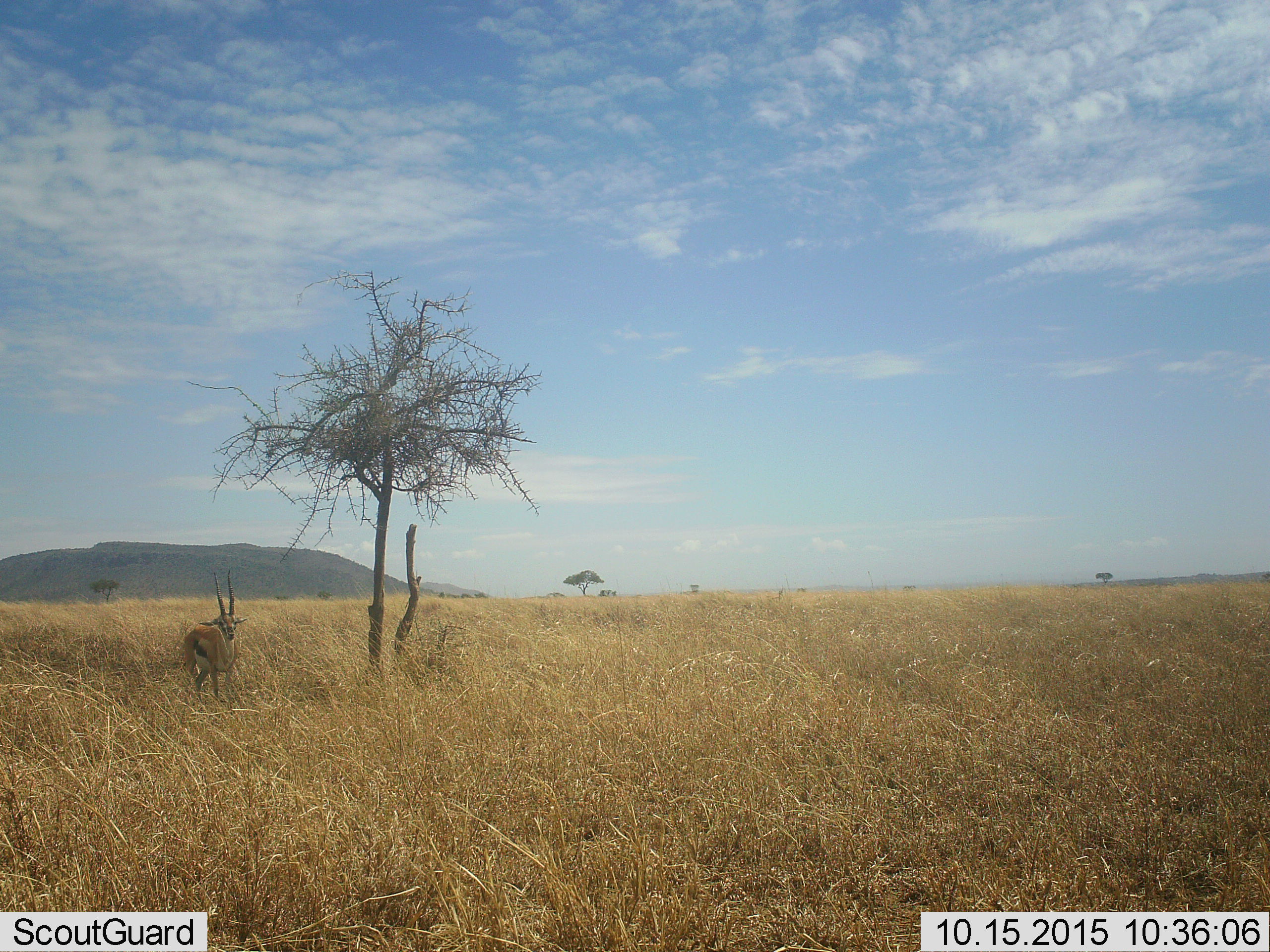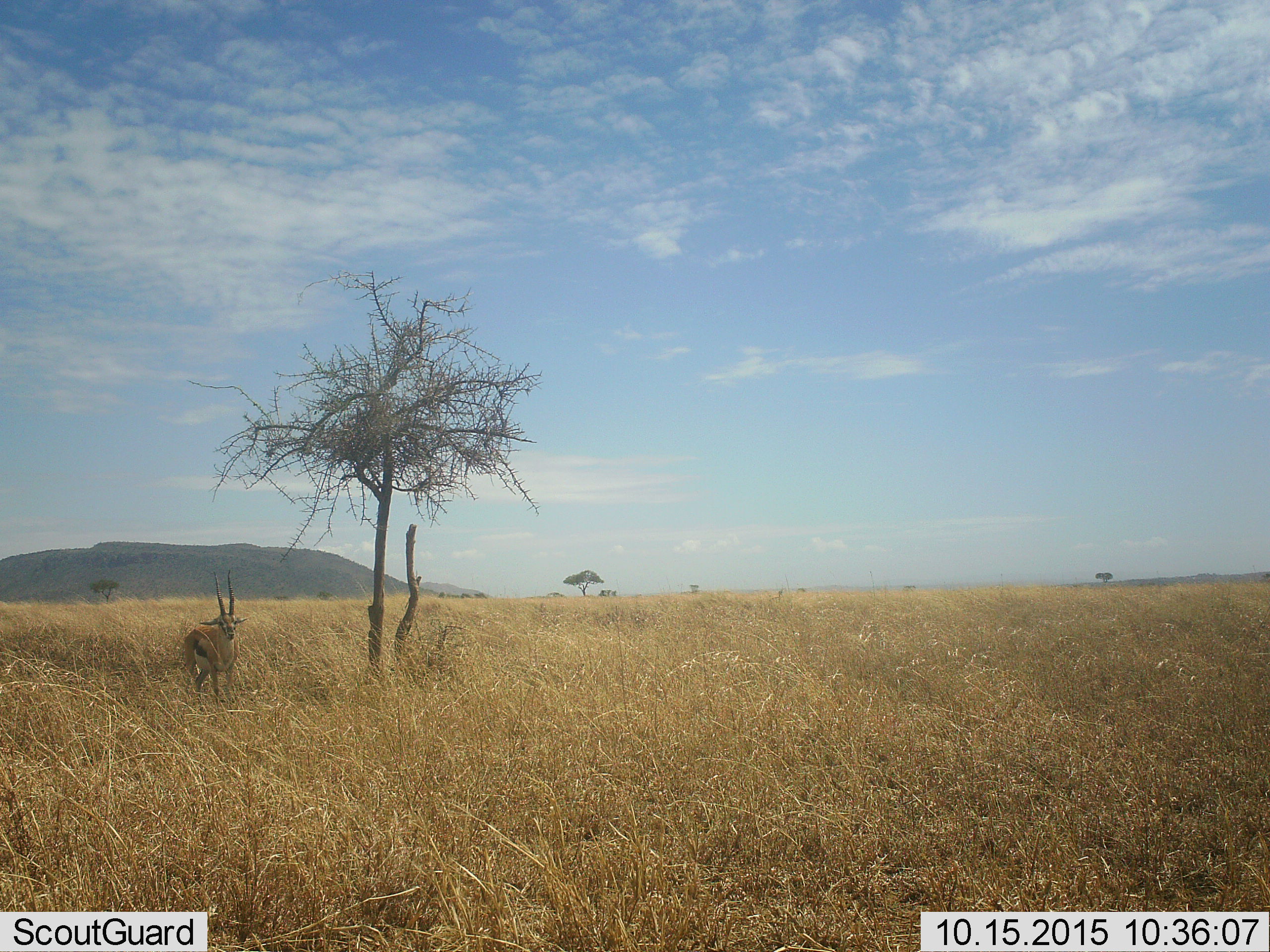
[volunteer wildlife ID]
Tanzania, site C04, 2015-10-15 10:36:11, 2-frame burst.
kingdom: Animalia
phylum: Chordata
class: Mammalia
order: Artiodactyla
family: Bovidae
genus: Eudorcas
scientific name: Eudorcas thomsonii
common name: thomson's gazelle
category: gazellethomsons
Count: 1.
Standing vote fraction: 100%.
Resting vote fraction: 0%.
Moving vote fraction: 0%.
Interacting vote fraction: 0%.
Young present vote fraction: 0%.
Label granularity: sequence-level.